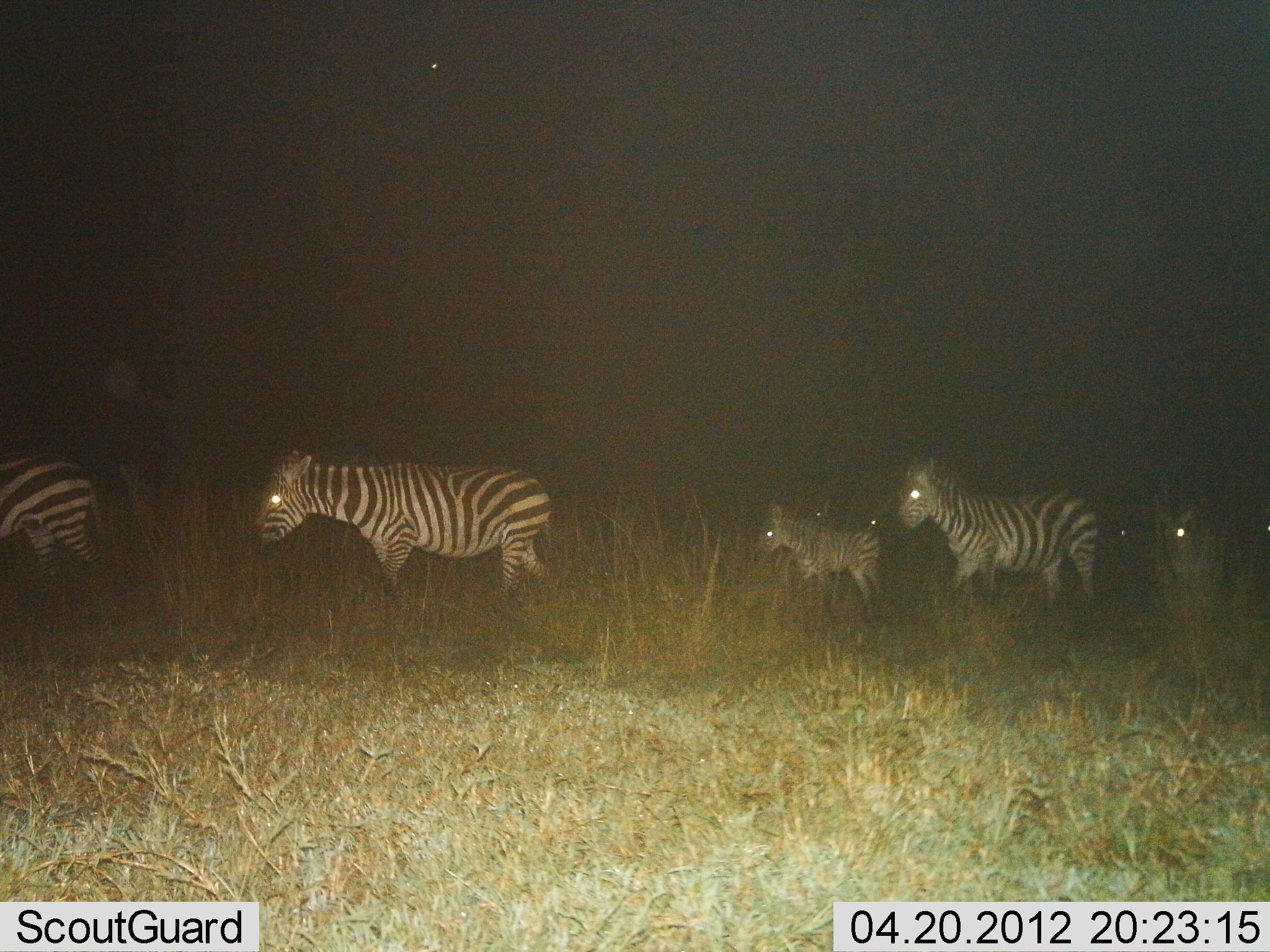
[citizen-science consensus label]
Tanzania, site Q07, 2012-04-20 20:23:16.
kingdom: Animalia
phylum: Chordata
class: Mammalia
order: Perissodactyla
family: Equidae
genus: Equus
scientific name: Equus quagga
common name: plains zebra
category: zebra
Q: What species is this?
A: Zebra (plains zebra) (Equus quagga).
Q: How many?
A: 5.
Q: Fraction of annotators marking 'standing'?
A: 18%.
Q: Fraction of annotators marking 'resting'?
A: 0%.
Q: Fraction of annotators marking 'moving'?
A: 82%.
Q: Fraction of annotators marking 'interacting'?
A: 0%.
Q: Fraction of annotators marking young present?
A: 77%.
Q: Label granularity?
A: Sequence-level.